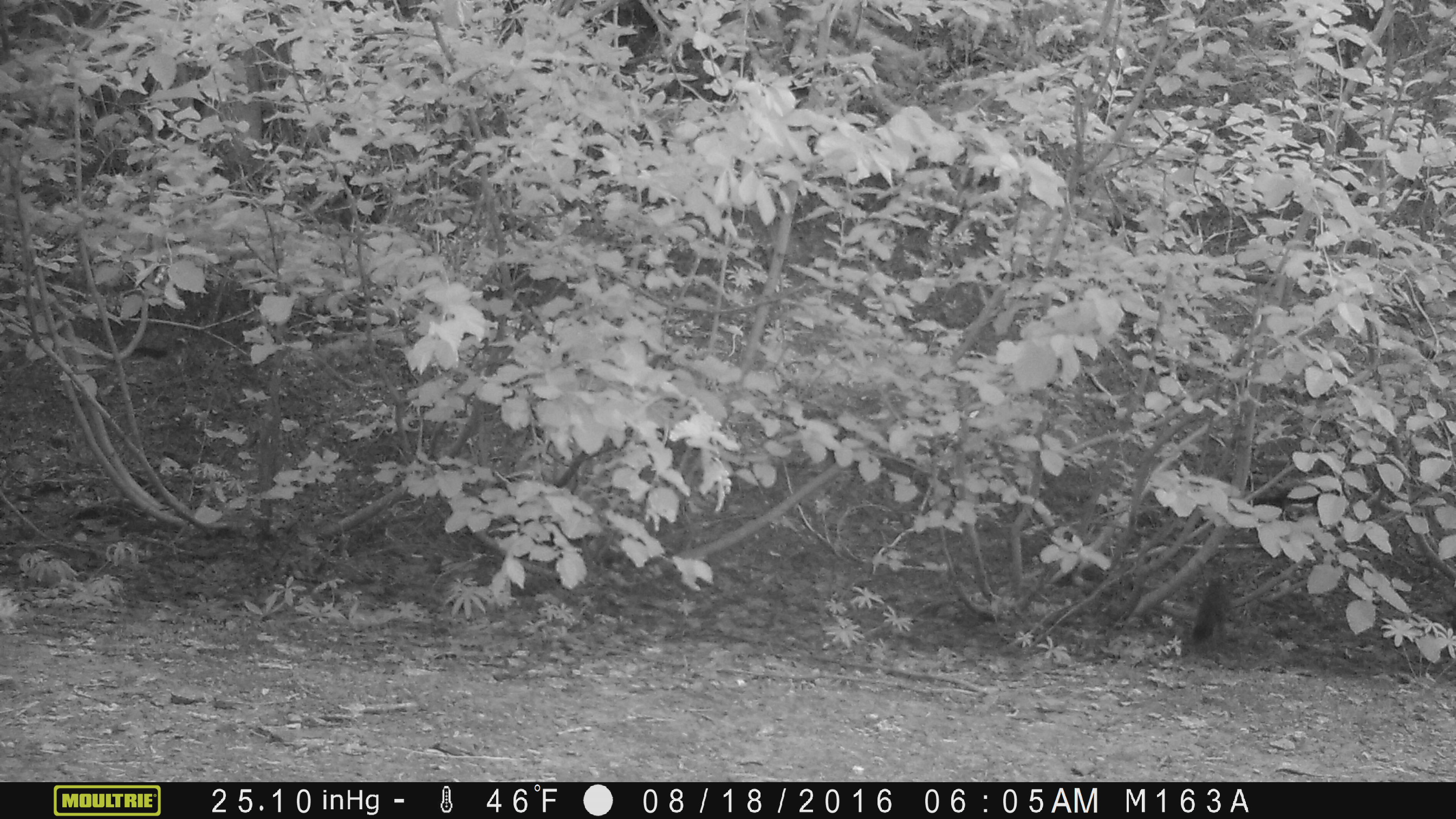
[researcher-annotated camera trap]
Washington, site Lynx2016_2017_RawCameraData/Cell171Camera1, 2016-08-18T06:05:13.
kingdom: Animalia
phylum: Chordata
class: Mammalia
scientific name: Mammalia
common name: small mammal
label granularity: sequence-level